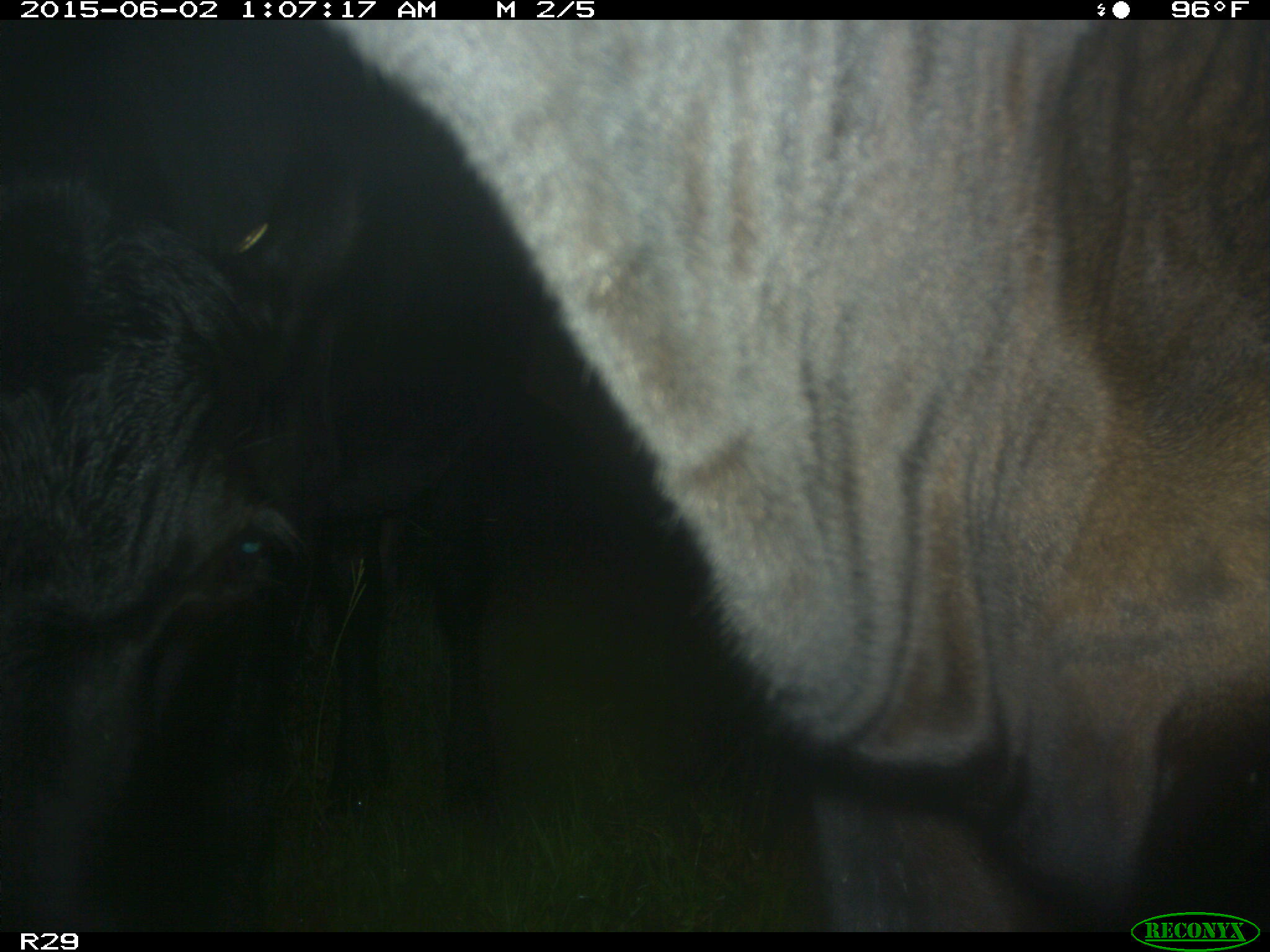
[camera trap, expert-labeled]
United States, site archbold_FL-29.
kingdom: Animalia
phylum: Chordata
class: Mammalia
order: Artiodactyla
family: Bovidae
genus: Bos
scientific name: Bos taurus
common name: domestic cow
Bos taurus (domestic cow).